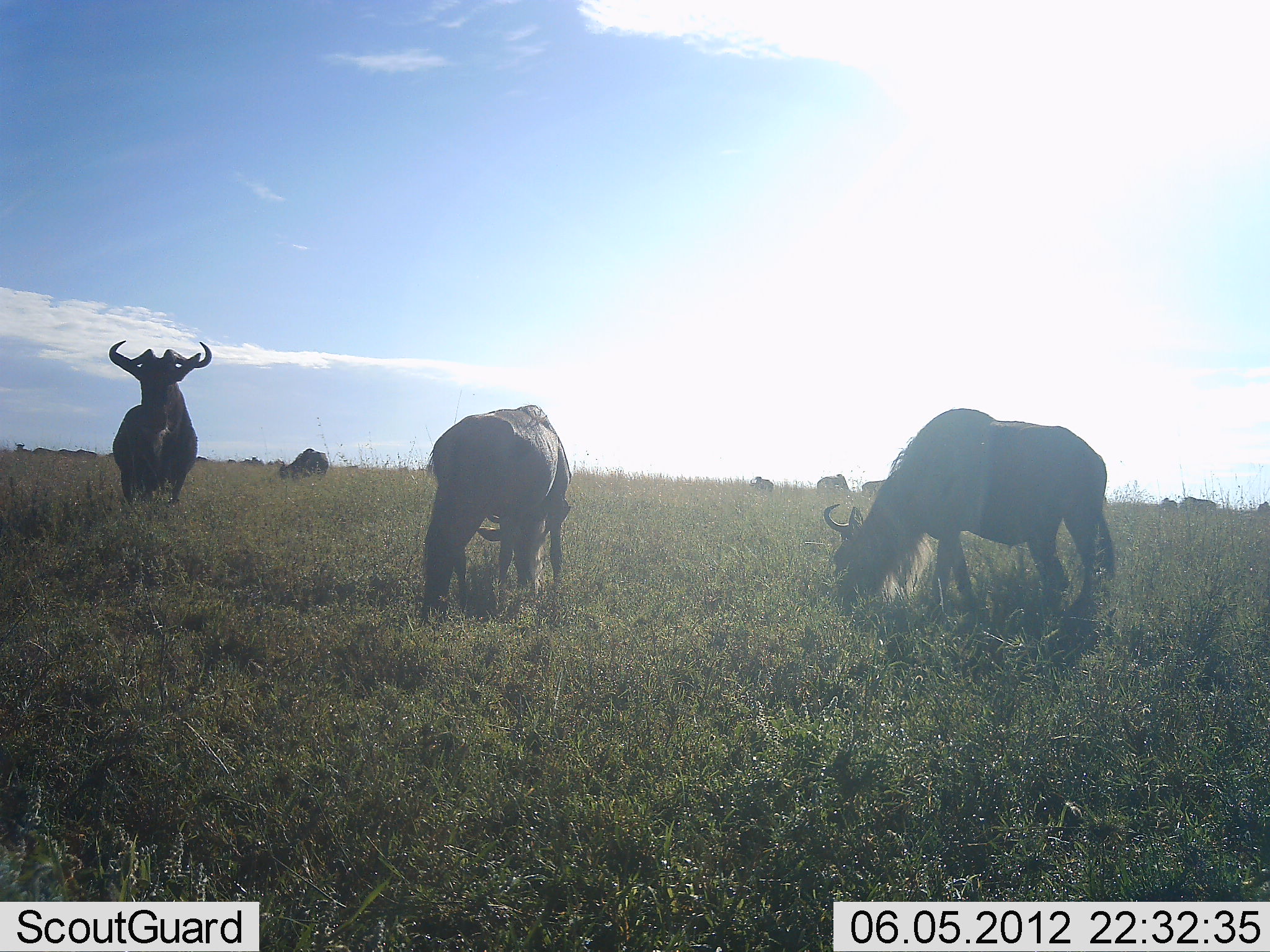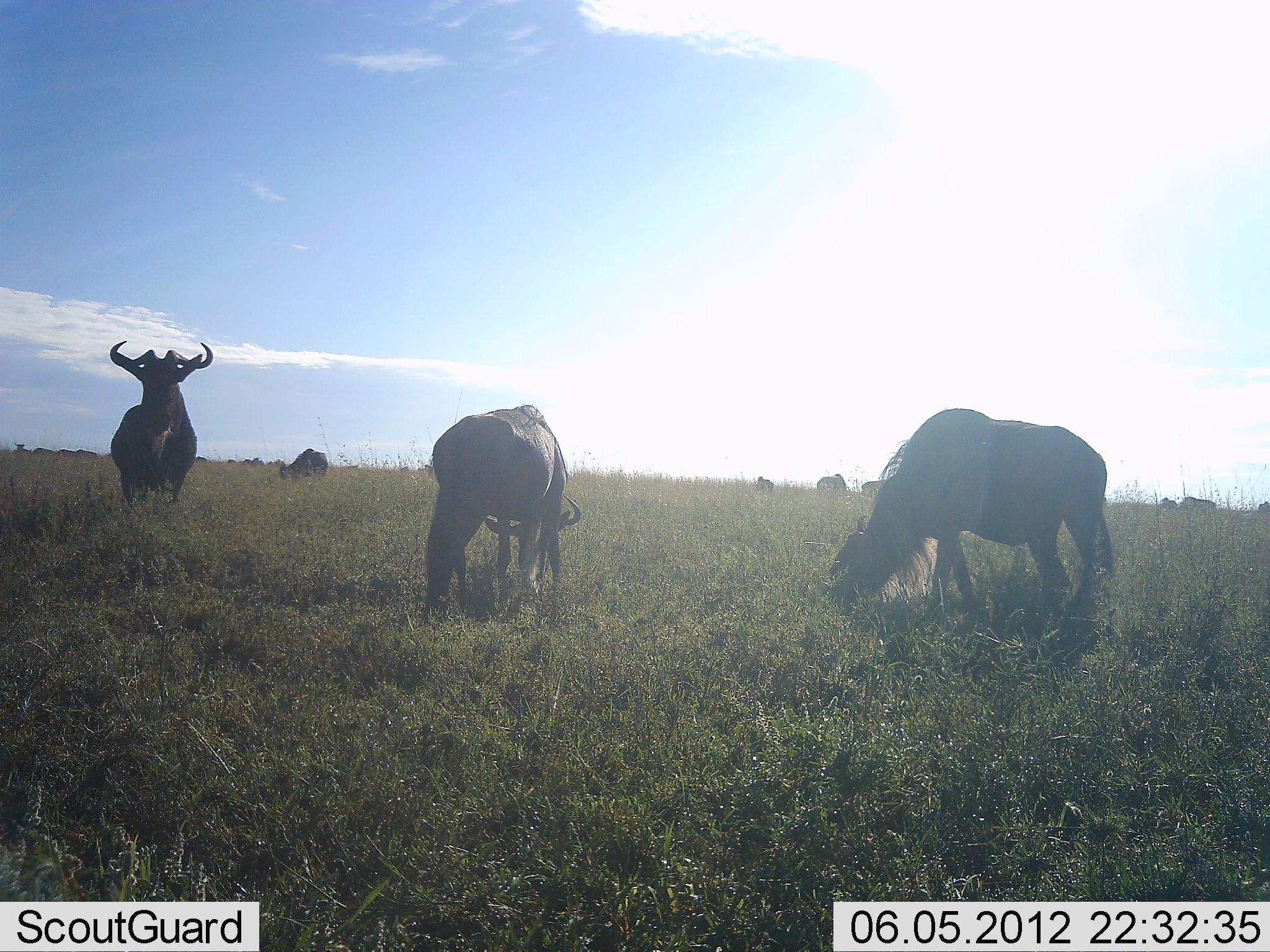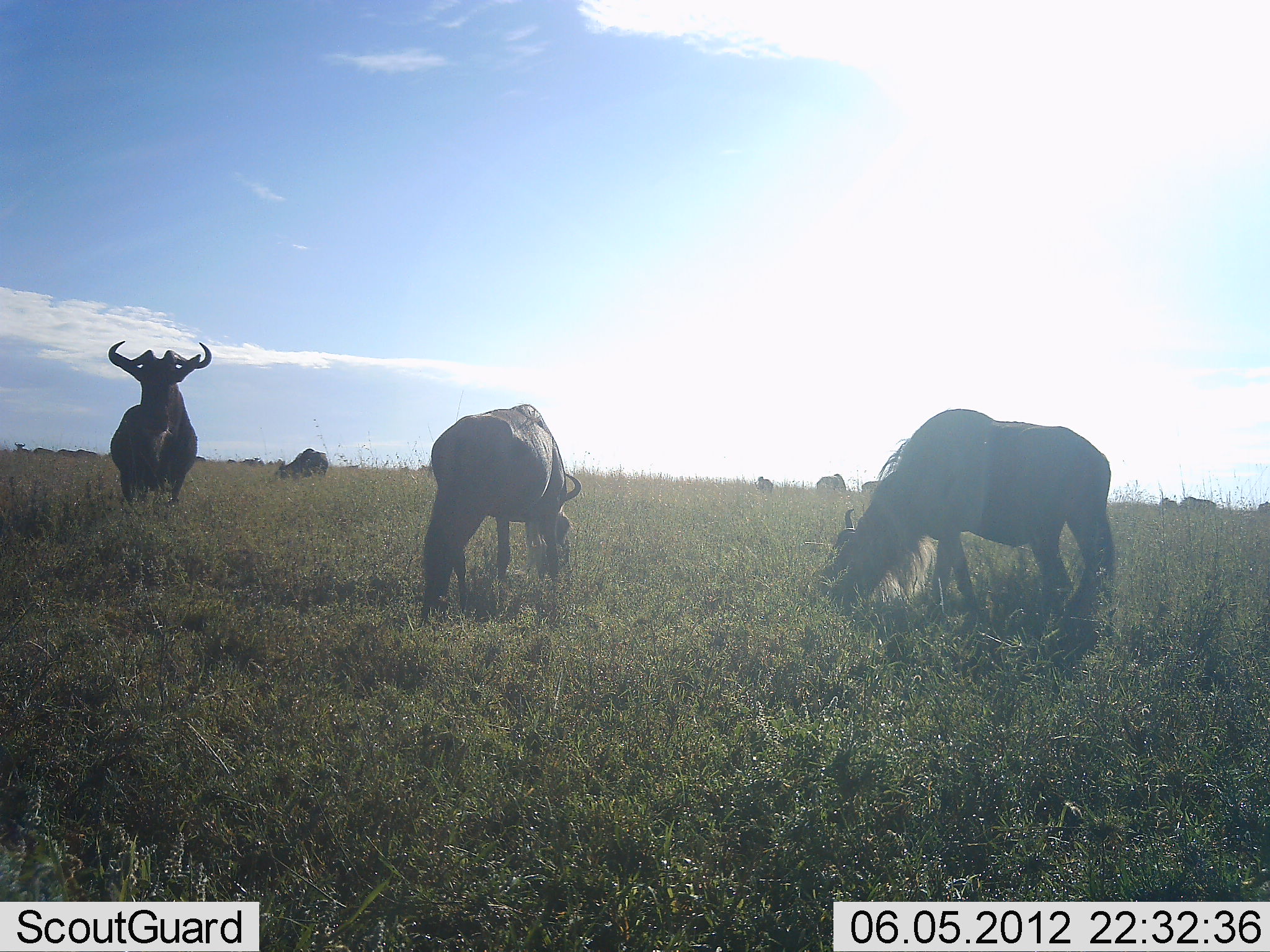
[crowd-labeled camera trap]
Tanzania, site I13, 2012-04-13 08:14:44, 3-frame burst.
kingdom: Animalia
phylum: Chordata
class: Mammalia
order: Artiodactyla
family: Bovidae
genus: Connochaetes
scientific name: Connochaetes taurinus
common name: blue wildebeest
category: wildebeest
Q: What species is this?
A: Wildebeest (blue wildebeest) (Connochaetes taurinus).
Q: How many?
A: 9.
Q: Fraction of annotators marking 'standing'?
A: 72%.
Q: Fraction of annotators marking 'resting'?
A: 6%.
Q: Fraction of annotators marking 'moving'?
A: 6%.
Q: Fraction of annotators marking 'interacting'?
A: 6%.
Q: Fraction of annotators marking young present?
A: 0%.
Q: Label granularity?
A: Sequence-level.